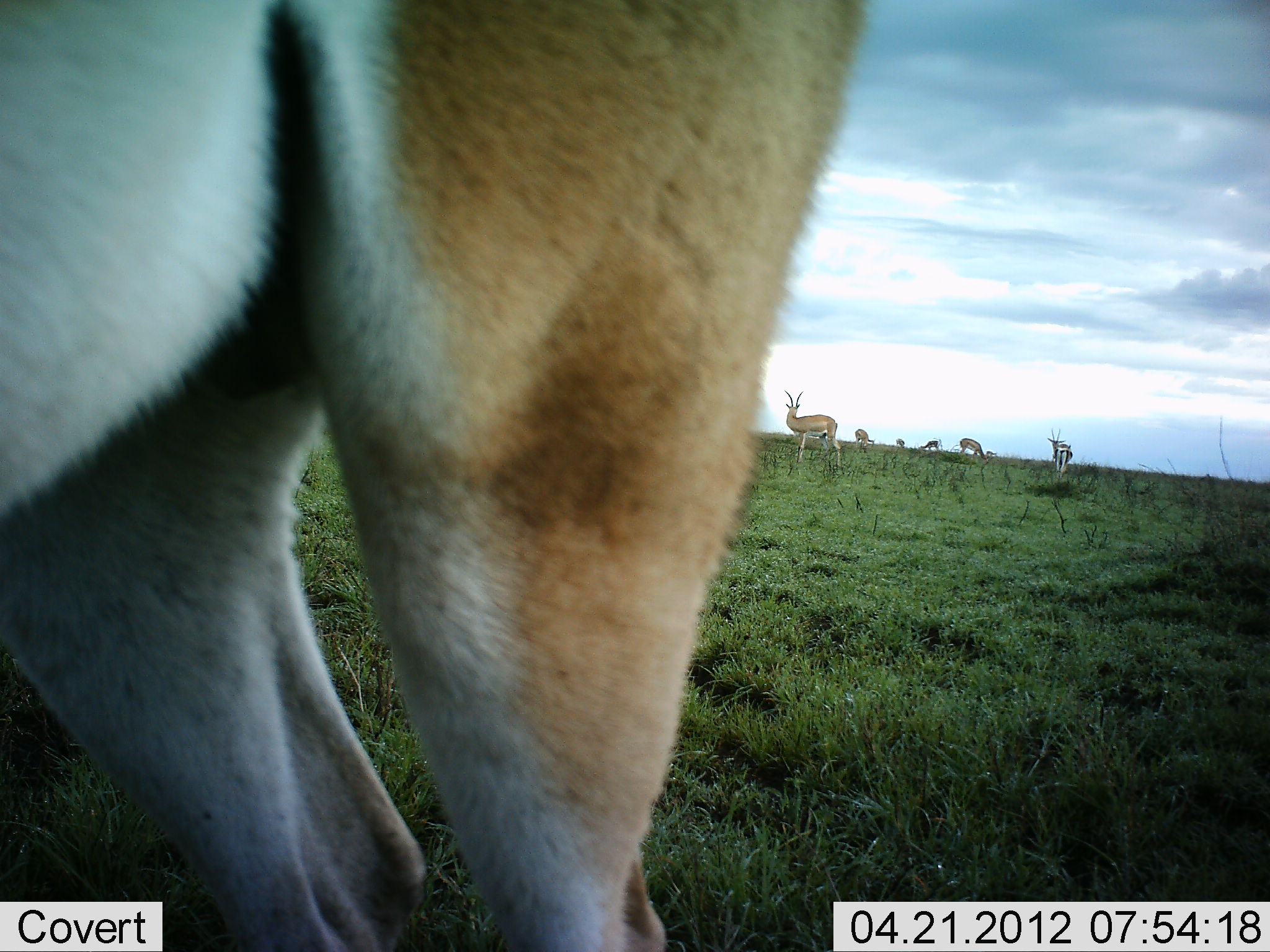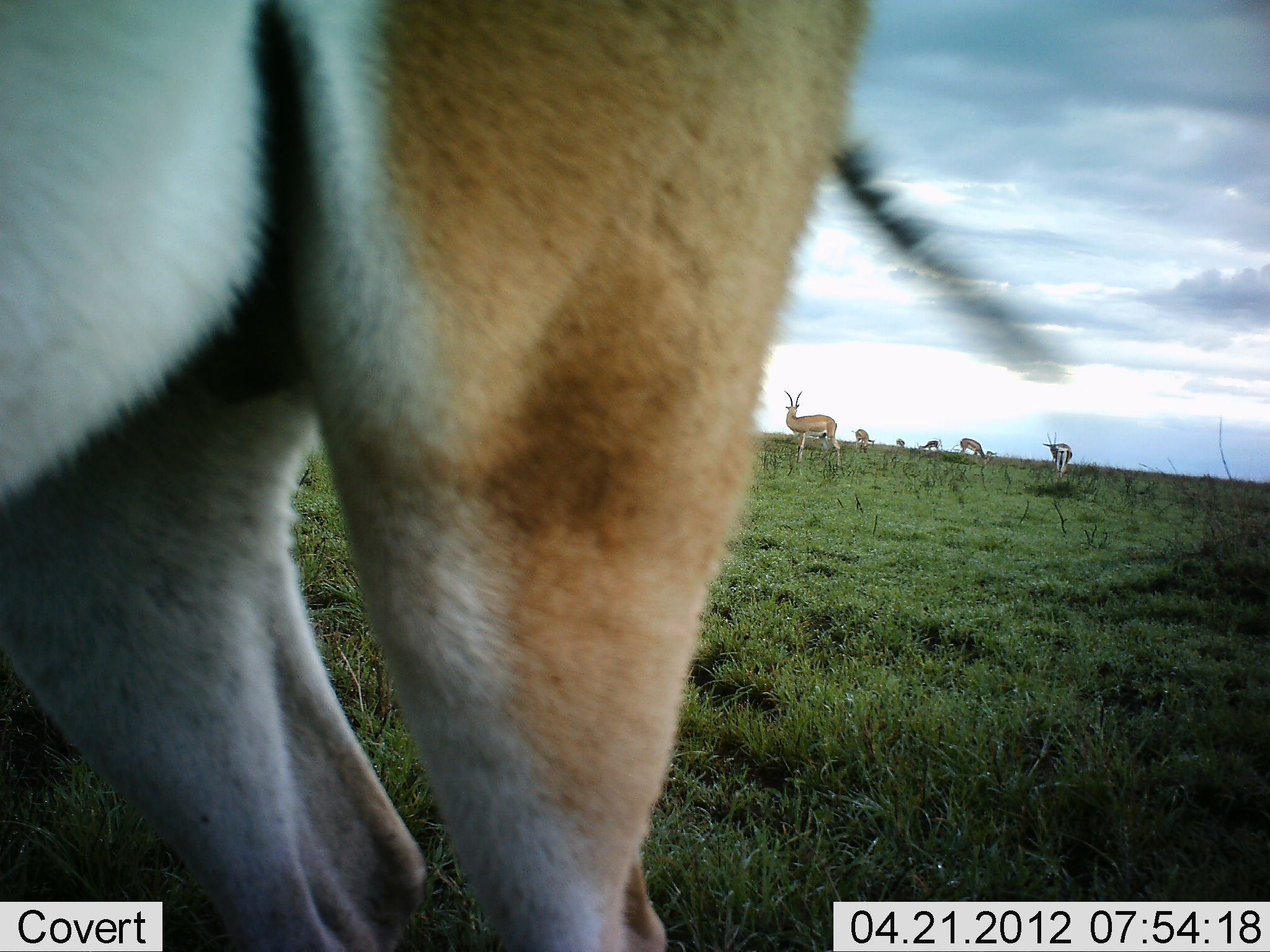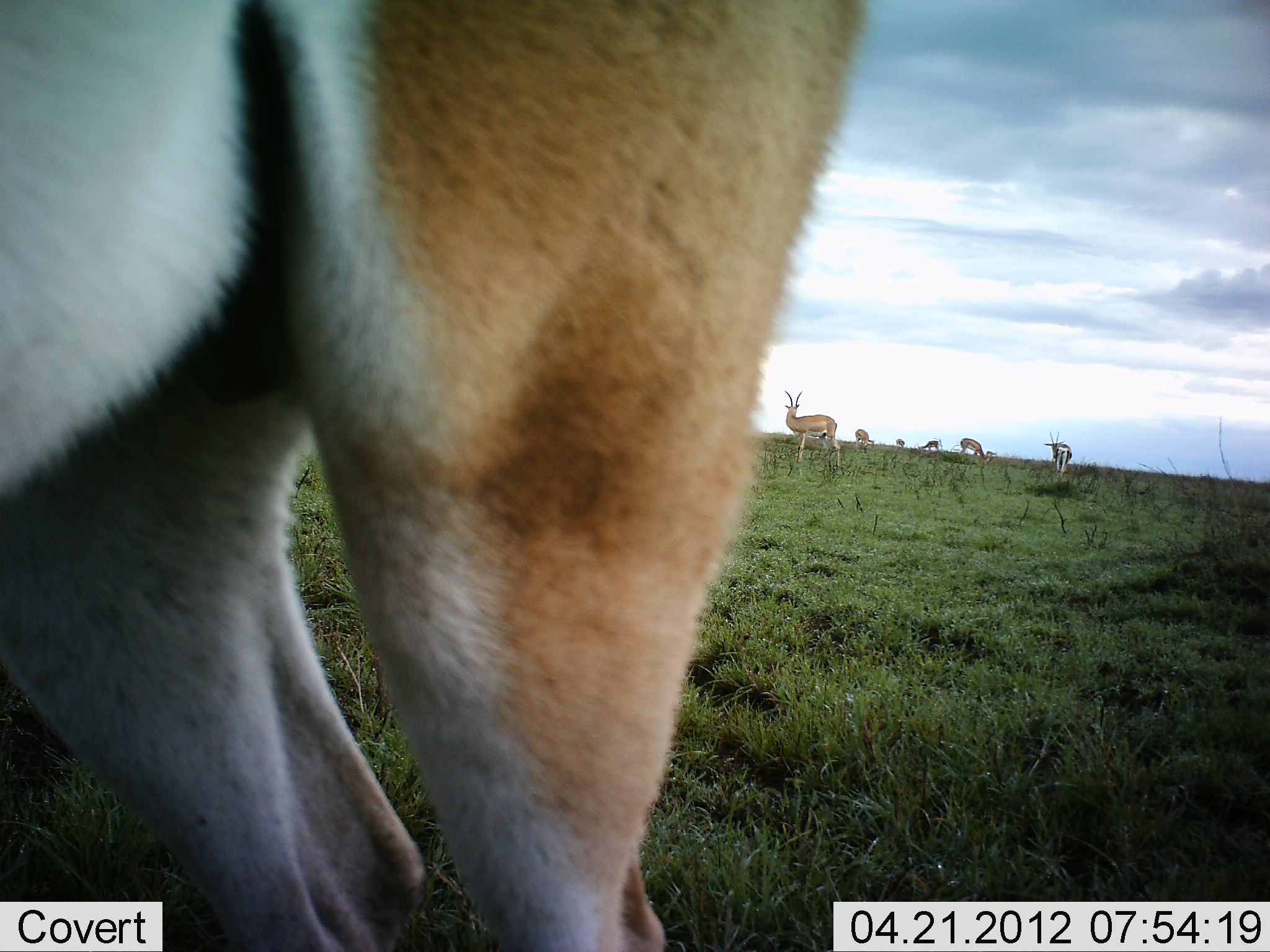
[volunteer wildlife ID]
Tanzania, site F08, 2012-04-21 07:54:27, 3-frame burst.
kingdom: Animalia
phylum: Chordata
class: Mammalia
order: Artiodactyla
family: Bovidae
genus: Nanger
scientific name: Nanger granti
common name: grant's gazelle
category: gazellegrants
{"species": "gazellegrants (grant's gazelle) (Nanger granti)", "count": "7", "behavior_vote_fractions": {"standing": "90%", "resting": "0%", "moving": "10%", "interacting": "5%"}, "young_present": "0%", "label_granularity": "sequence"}